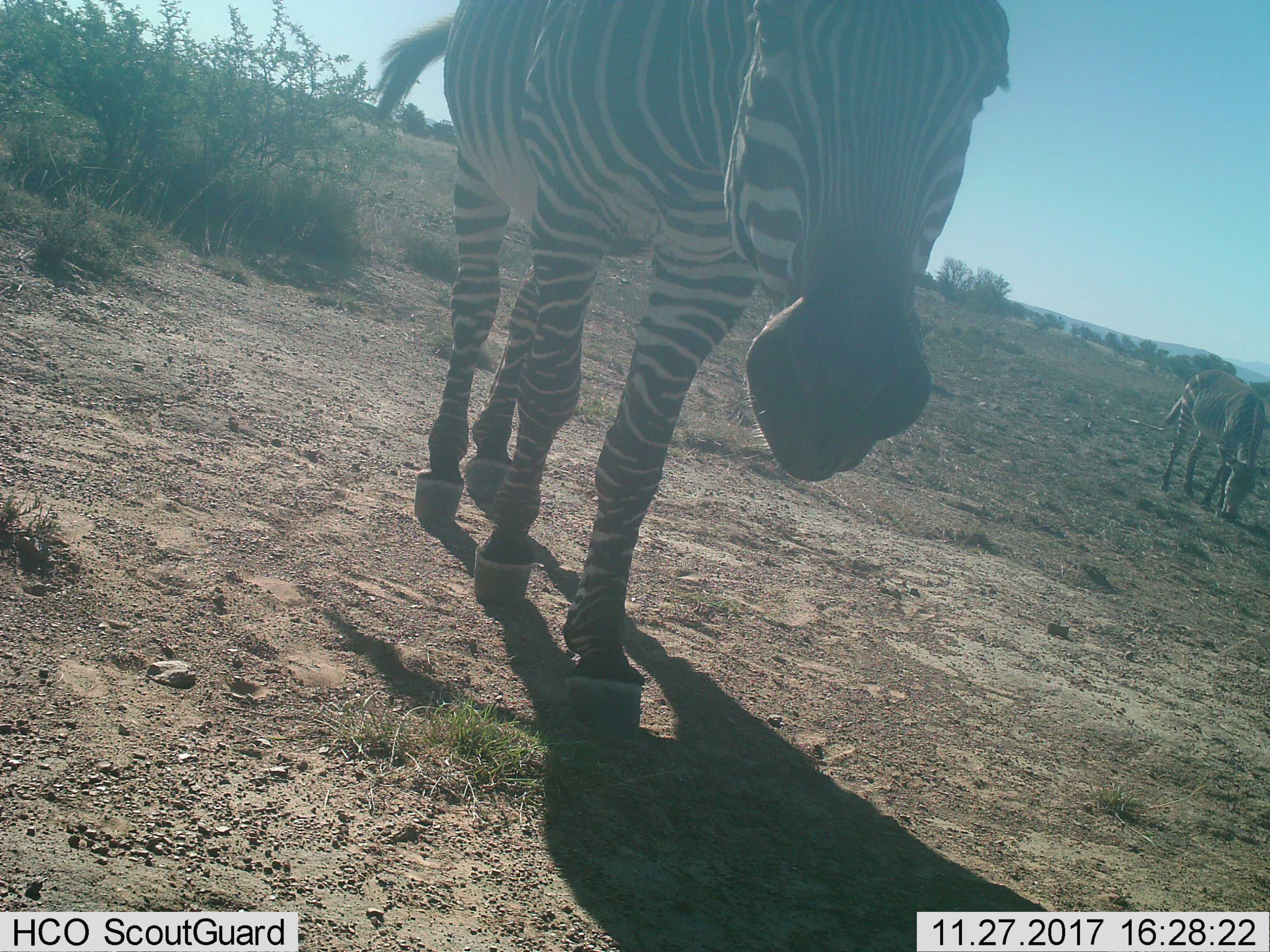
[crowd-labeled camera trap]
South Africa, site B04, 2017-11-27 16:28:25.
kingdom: Animalia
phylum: Chordata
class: Mammalia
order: Perissodactyla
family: Equidae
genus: Equus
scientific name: Equus zebra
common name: mountain zebra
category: zebramountain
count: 2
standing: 50%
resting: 0%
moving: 62%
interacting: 12%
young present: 12%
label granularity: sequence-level